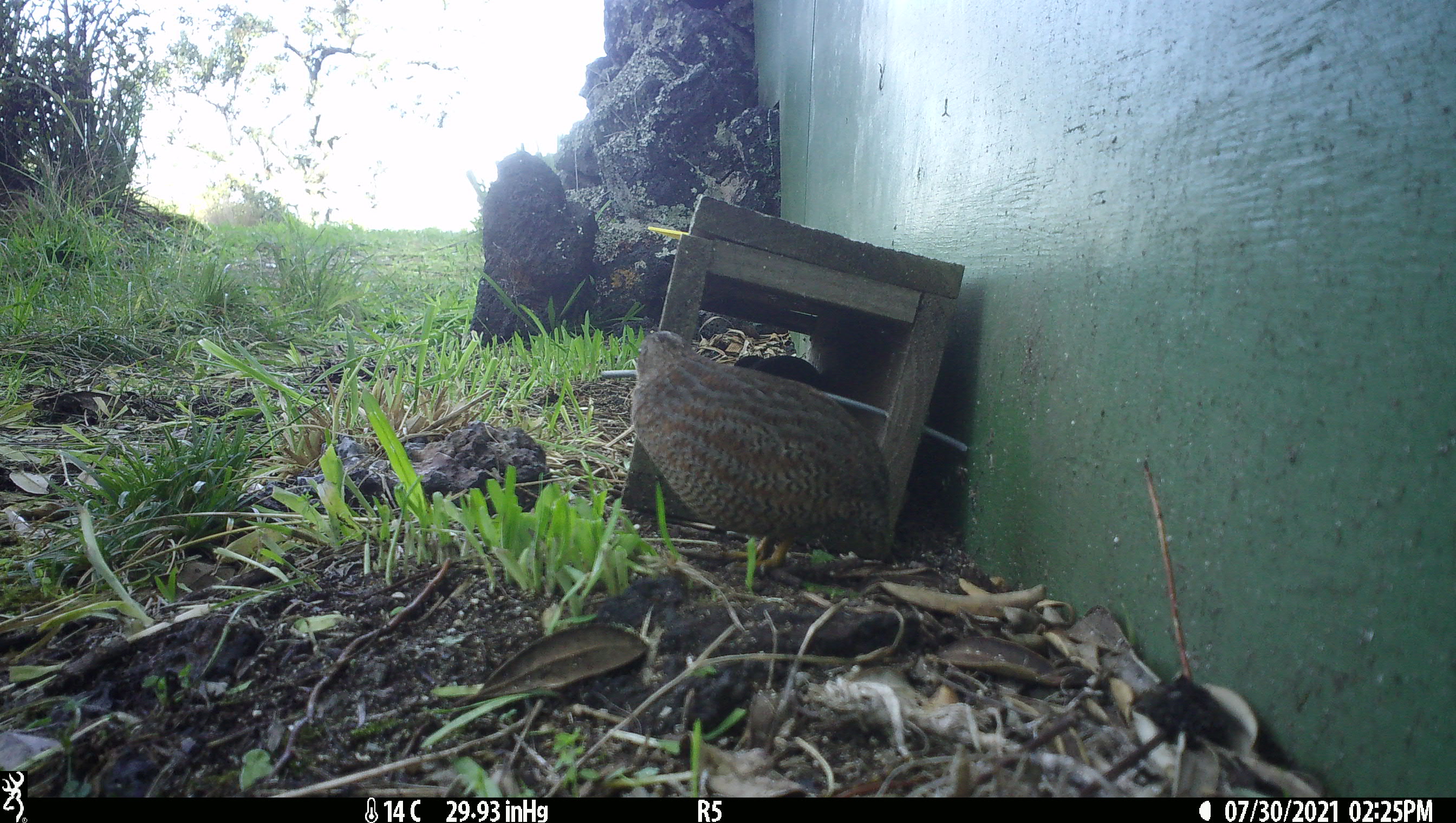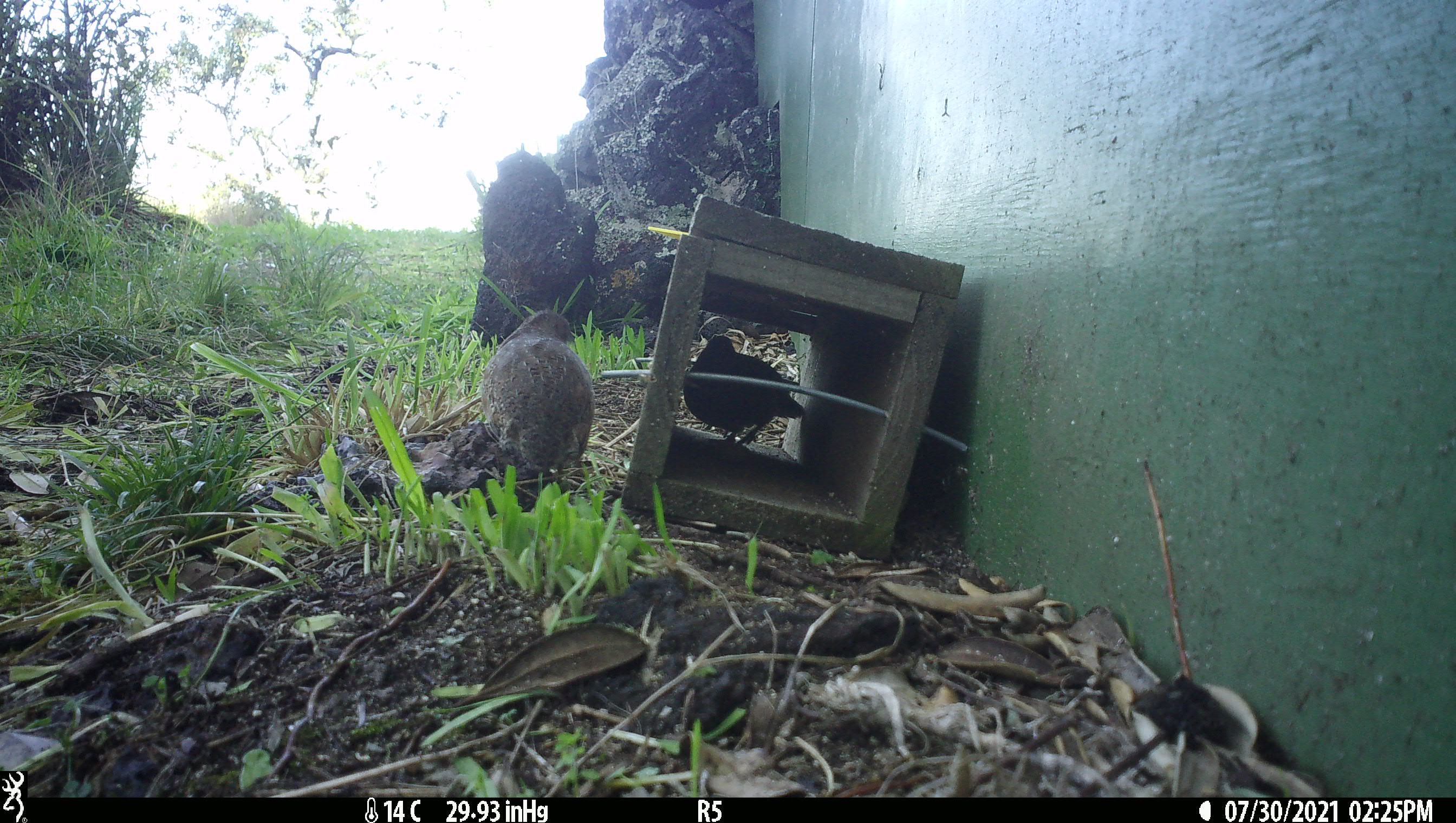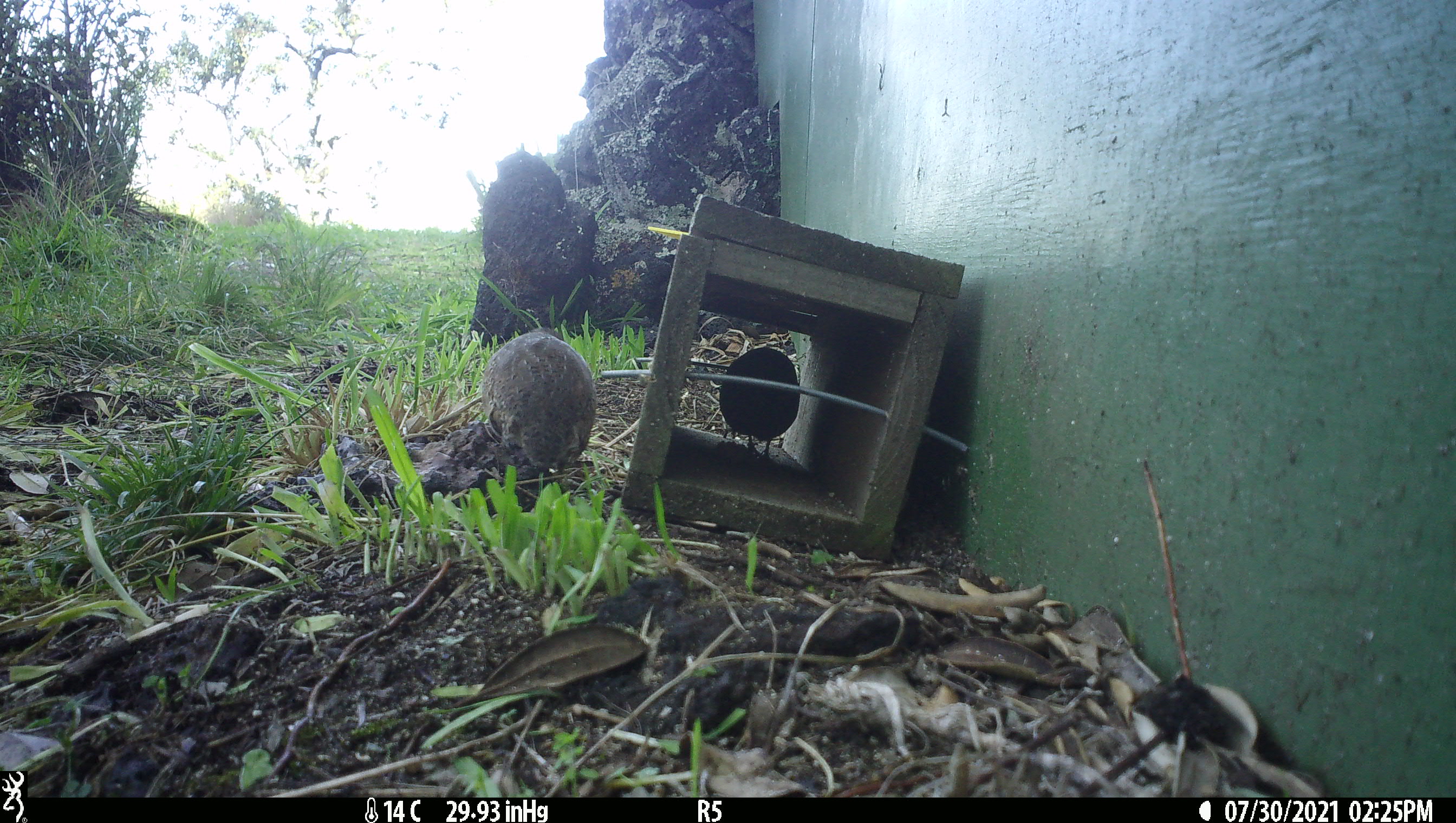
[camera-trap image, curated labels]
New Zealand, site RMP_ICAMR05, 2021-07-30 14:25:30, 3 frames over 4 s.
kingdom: Animalia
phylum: Chordata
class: Aves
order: Galliformes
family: Phasianidae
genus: Synoicus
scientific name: Synoicus ypsilophorus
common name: brown quail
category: quail brown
Quail brown (brown quail) (Synoicus ypsilophorus).